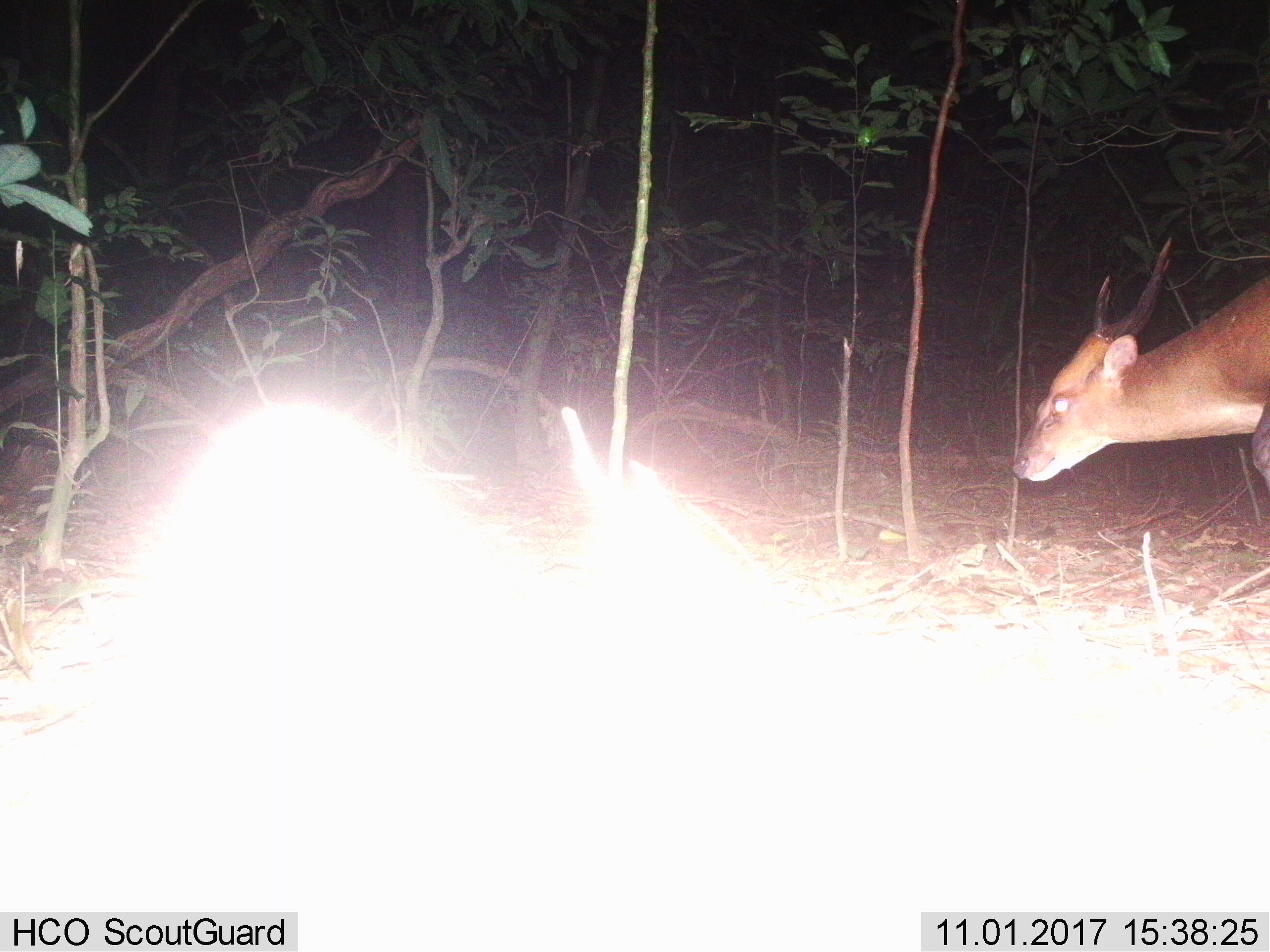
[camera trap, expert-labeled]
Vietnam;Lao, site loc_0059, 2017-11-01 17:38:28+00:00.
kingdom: Animalia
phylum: Chordata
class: Mammalia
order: Artiodactyla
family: Cervidae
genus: Muntiacus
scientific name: Muntiacus vuquangensis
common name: large-antlered muntjac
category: large antlered muntjac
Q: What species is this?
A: Large antlered muntjac (large-antlered muntjac) (Muntiacus vuquangensis).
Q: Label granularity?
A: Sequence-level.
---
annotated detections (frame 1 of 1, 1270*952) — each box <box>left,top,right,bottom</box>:
large antlered muntjac: <box>1010,235,1270,495</box>